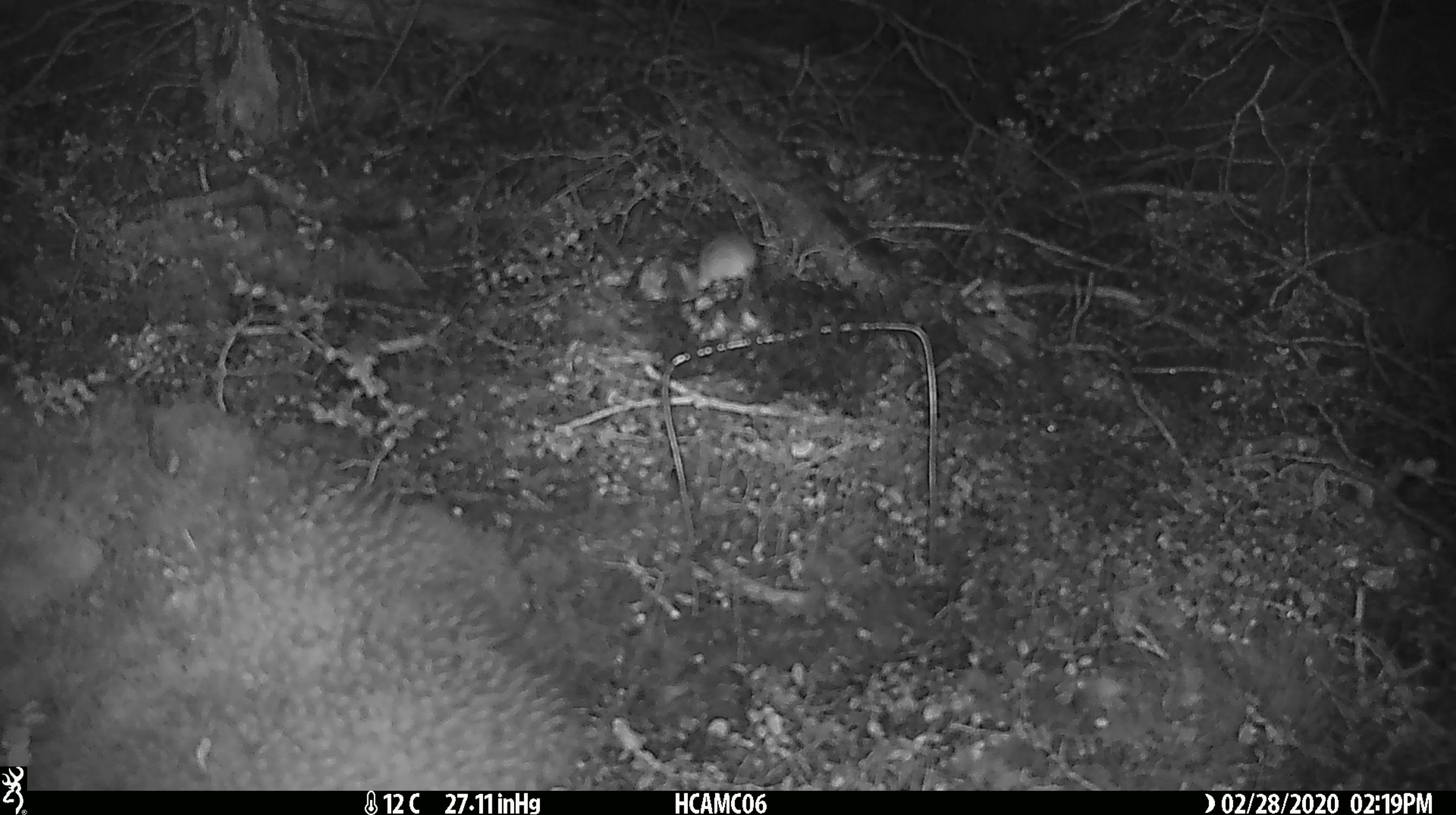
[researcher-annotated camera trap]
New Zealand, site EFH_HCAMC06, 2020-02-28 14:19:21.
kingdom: Animalia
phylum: Chordata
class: Mammalia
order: Rodentia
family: Muridae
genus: Mus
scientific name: Mus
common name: mouse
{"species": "mouse (Mus)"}